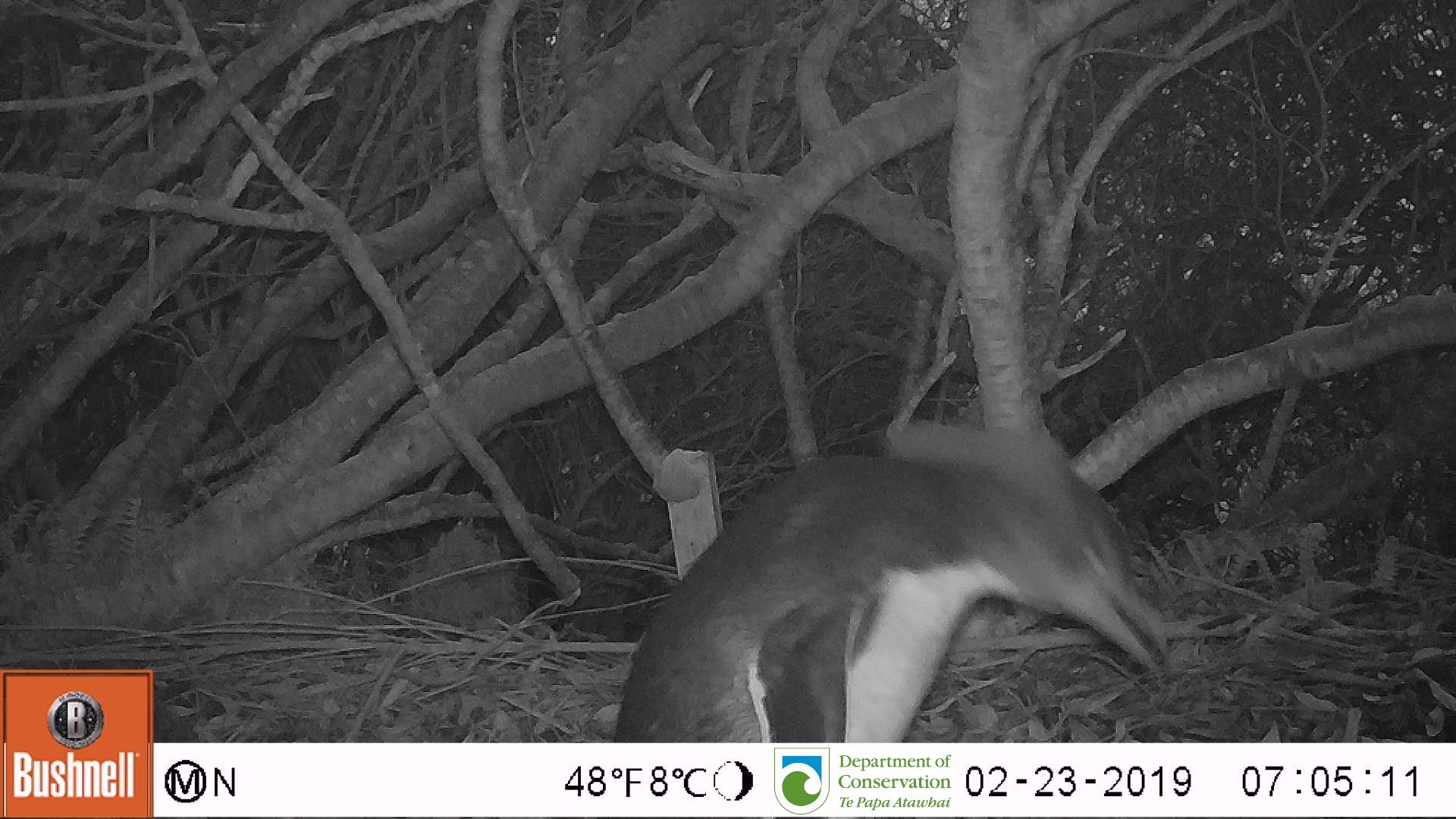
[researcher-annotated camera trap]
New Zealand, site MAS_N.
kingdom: Animalia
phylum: Chordata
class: Aves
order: Sphenisciformes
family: Spheniscidae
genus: Megadyptes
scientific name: Megadyptes antipodes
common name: yellow-eyed penguin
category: yellow eyed penguin